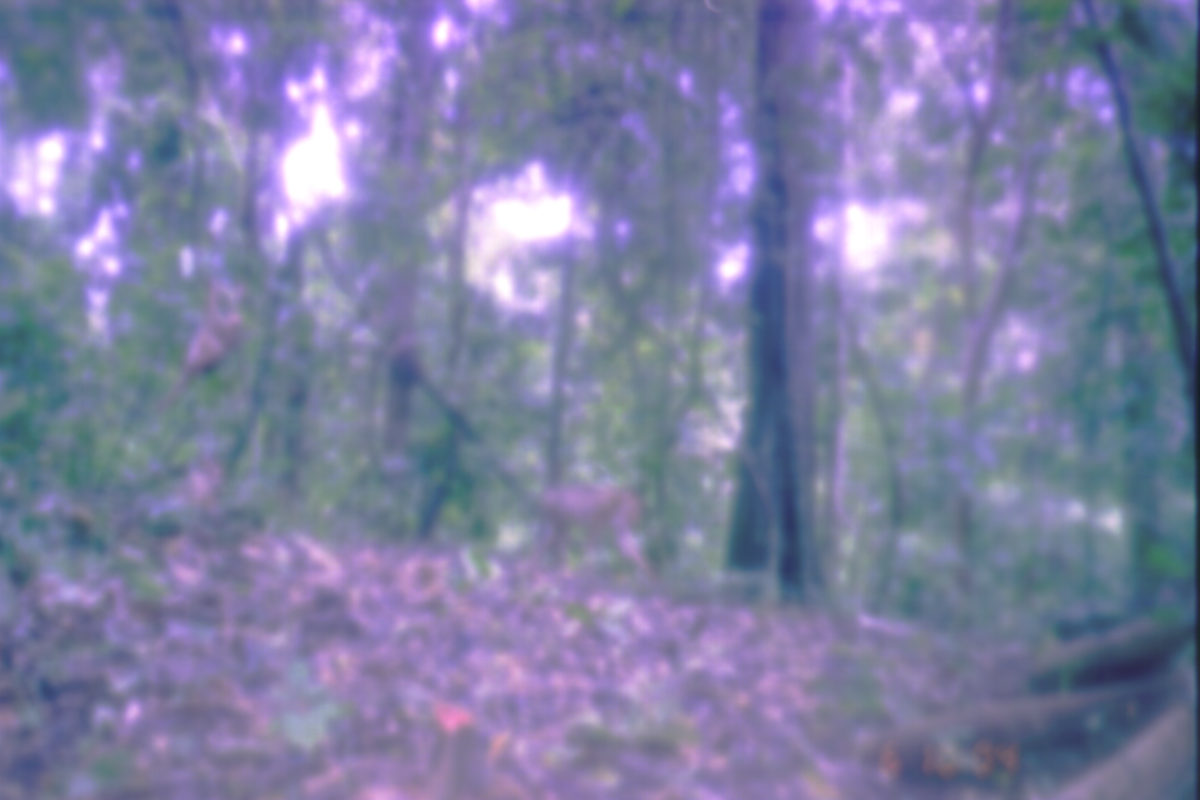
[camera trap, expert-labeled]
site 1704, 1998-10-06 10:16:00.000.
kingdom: Animalia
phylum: Chordata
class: Mammalia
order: Primates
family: Cercopithecidae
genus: Macaca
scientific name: Macaca nemestrina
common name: southern pig-tailed macaque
Macaca nemestrina (southern pig-tailed macaque), count 1.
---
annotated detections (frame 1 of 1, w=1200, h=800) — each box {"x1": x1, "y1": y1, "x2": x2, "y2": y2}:
macaca nemestrina: {"x1": 528, "y1": 481, "x2": 656, "y2": 583}; {"x1": 155, "y1": 279, "x2": 247, "y2": 410}